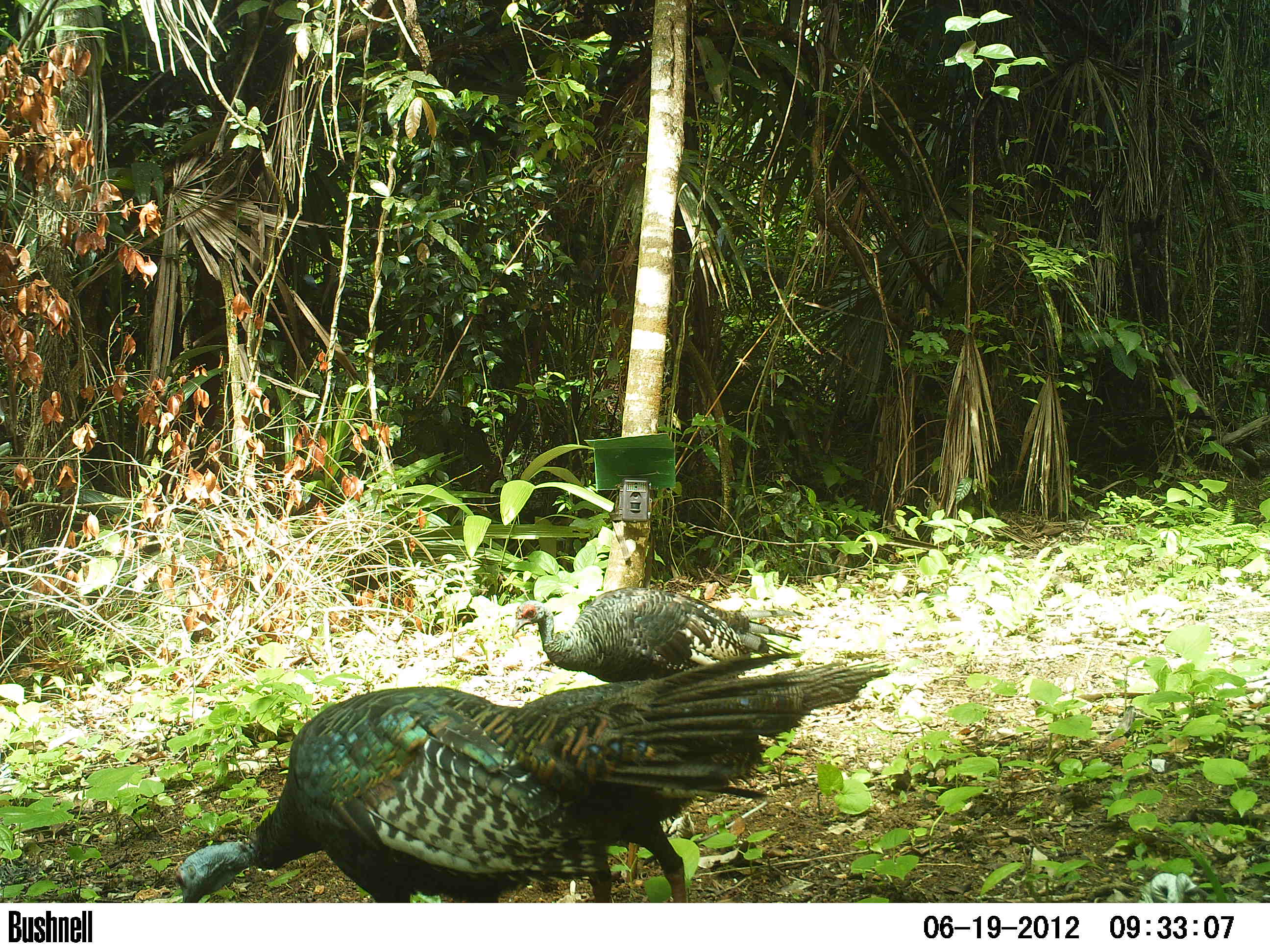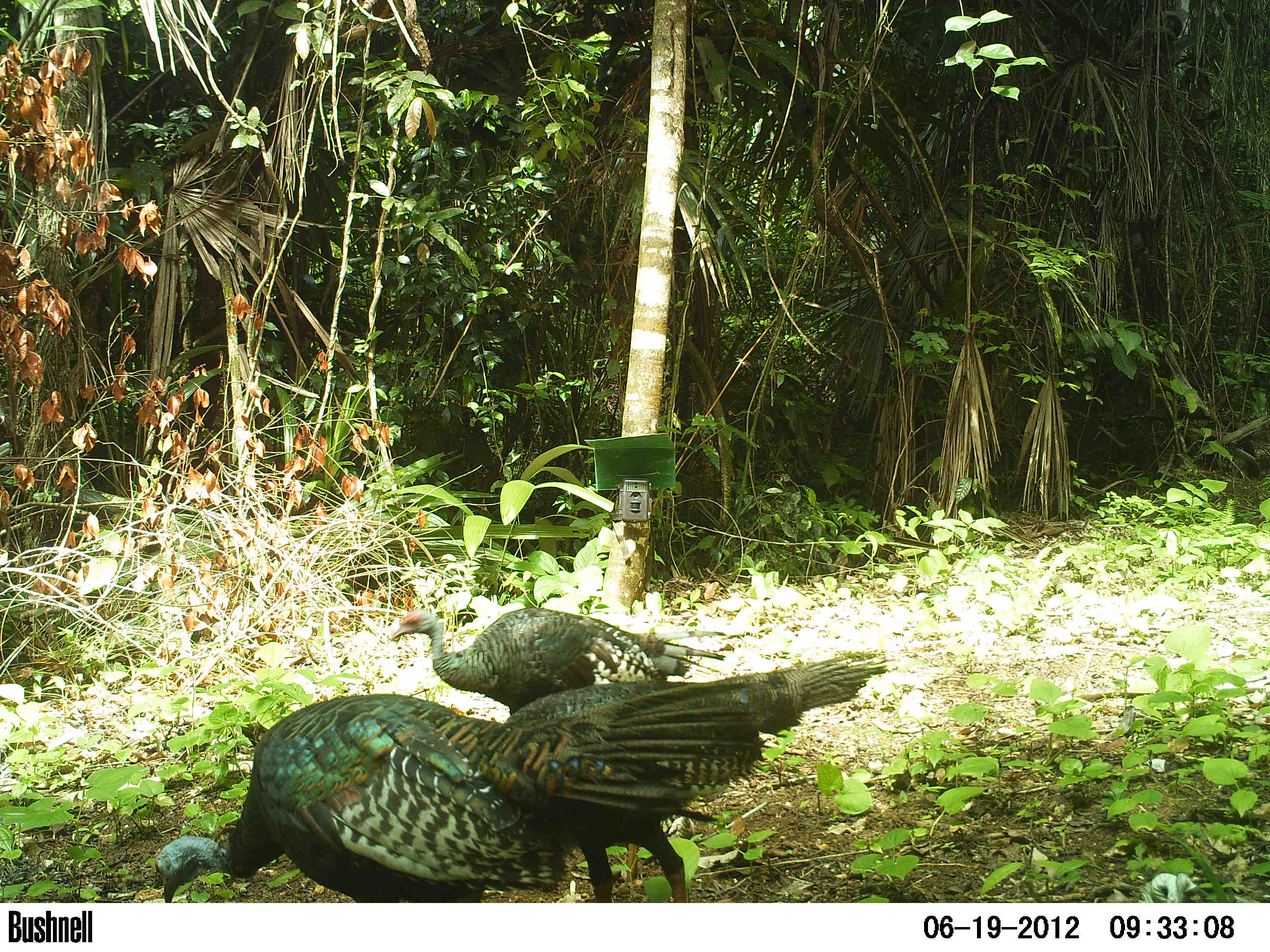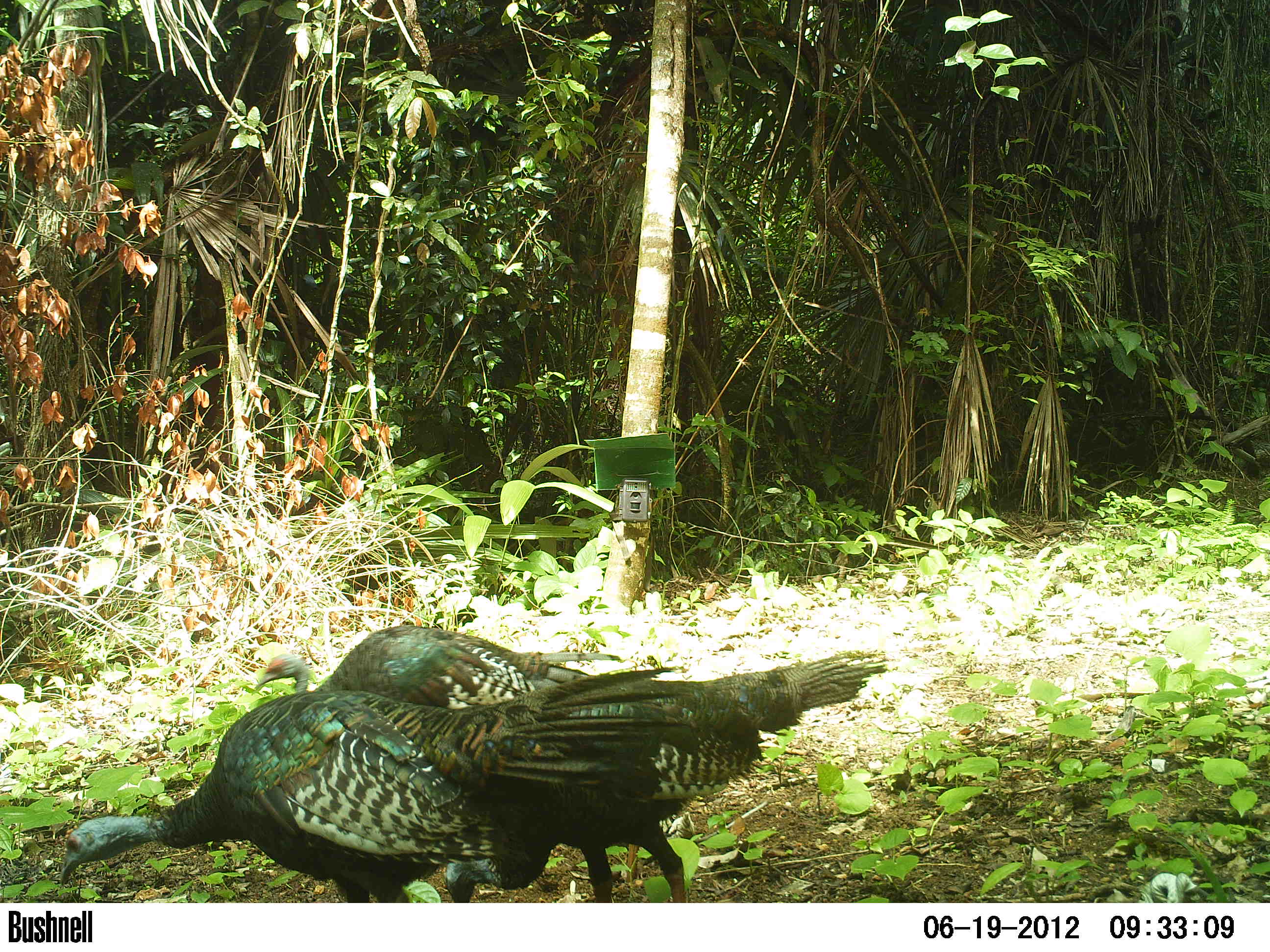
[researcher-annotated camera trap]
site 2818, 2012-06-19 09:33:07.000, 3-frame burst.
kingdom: Animalia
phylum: Chordata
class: Aves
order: Galliformes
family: Phasianidae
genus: Meleagris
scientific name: Meleagris ocellata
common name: ocellated turkey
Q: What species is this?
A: Meleagris ocellata (ocellated turkey).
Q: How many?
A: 3.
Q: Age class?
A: Adult.